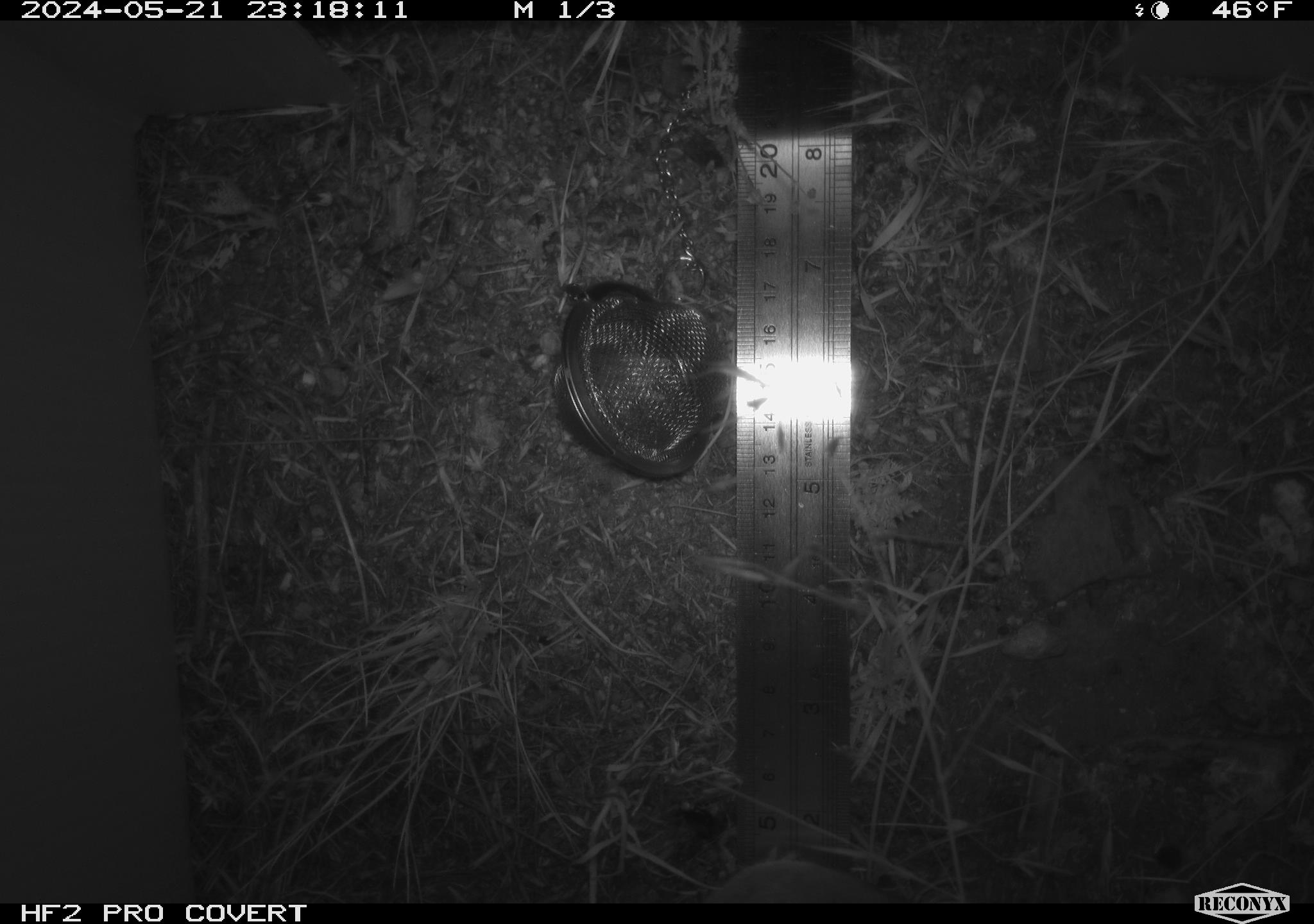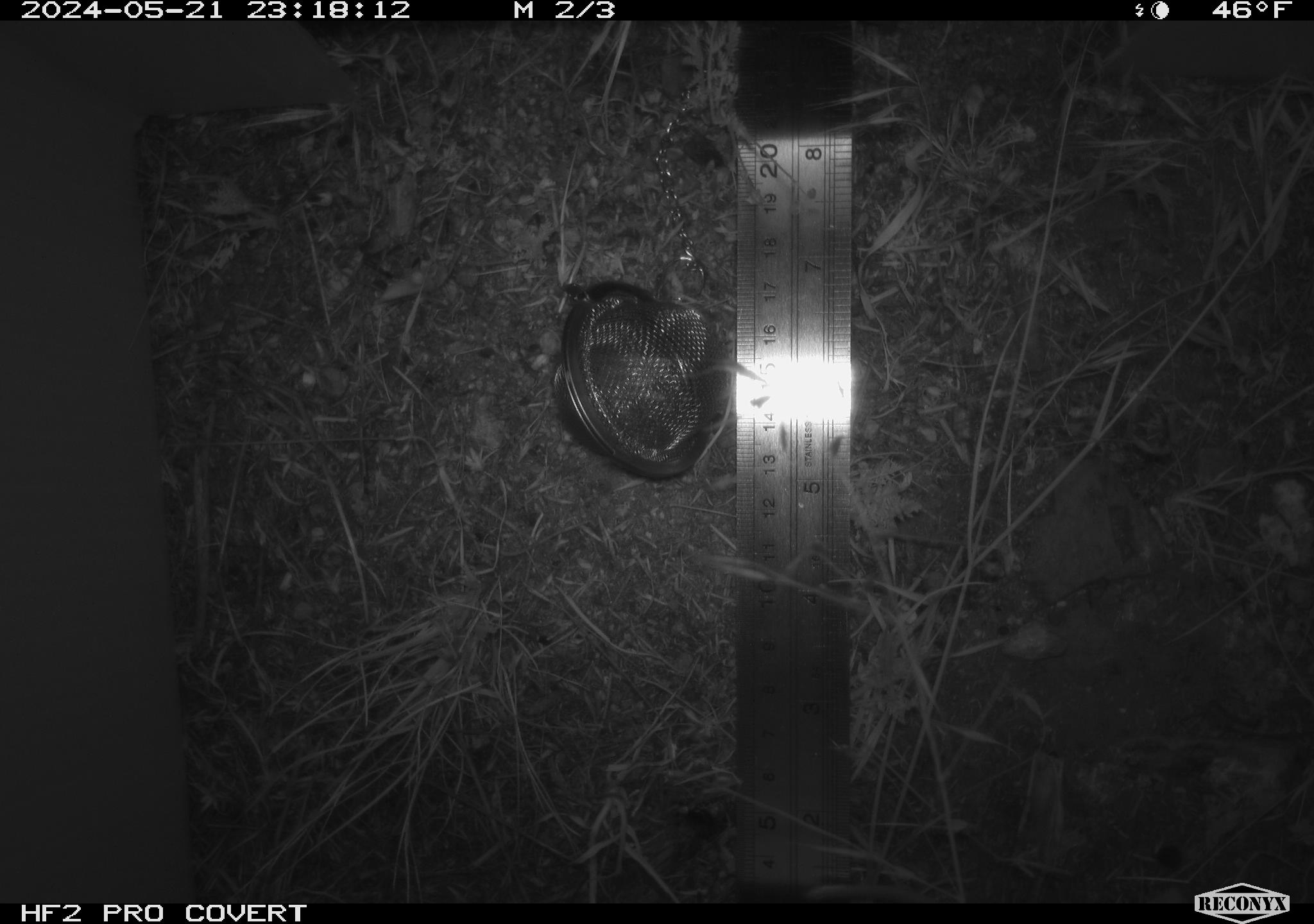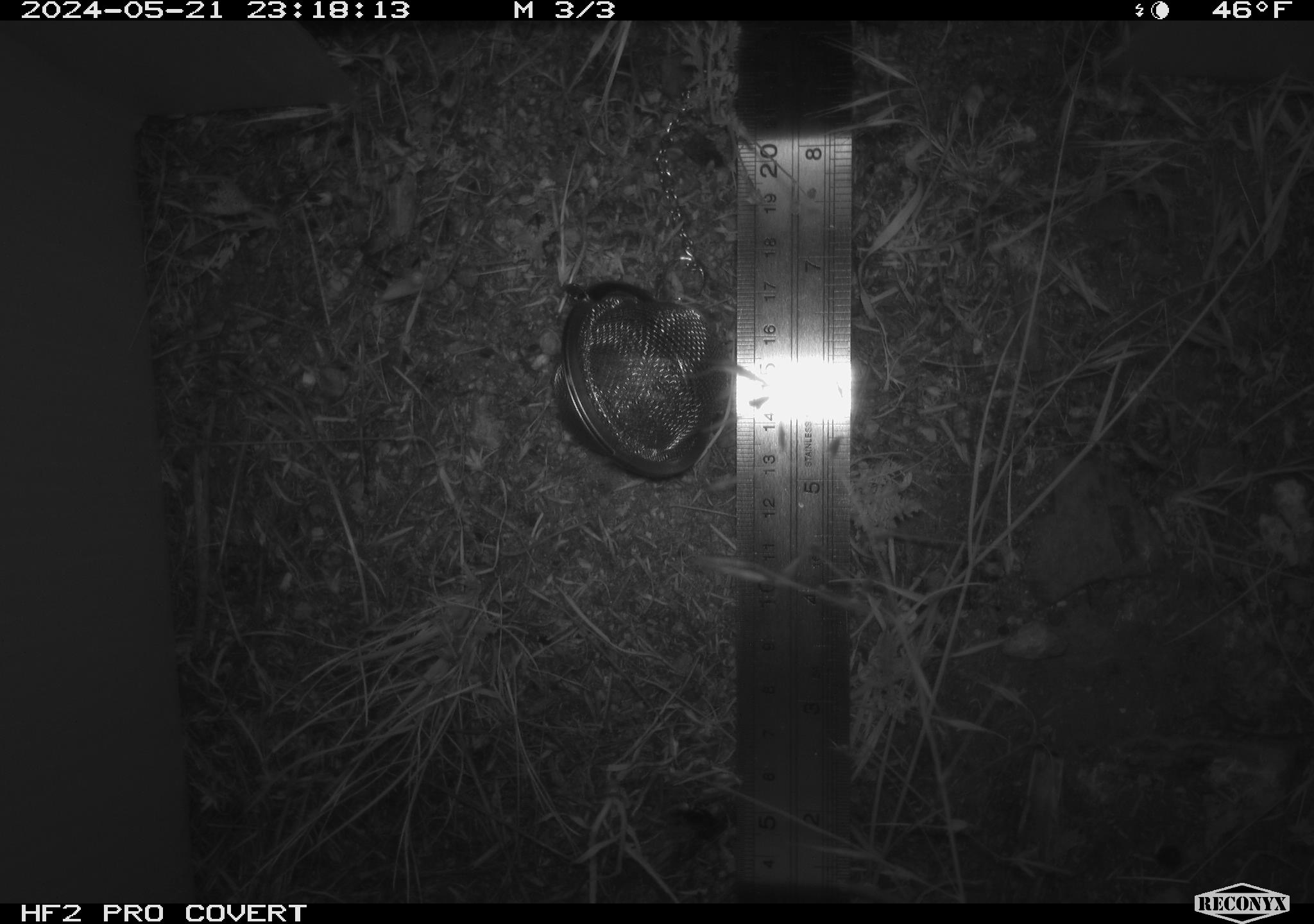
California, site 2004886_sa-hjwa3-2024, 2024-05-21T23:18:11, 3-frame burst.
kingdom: Animalia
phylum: Chordata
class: Mammalia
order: Rodentia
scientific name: Rodentia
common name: rodent